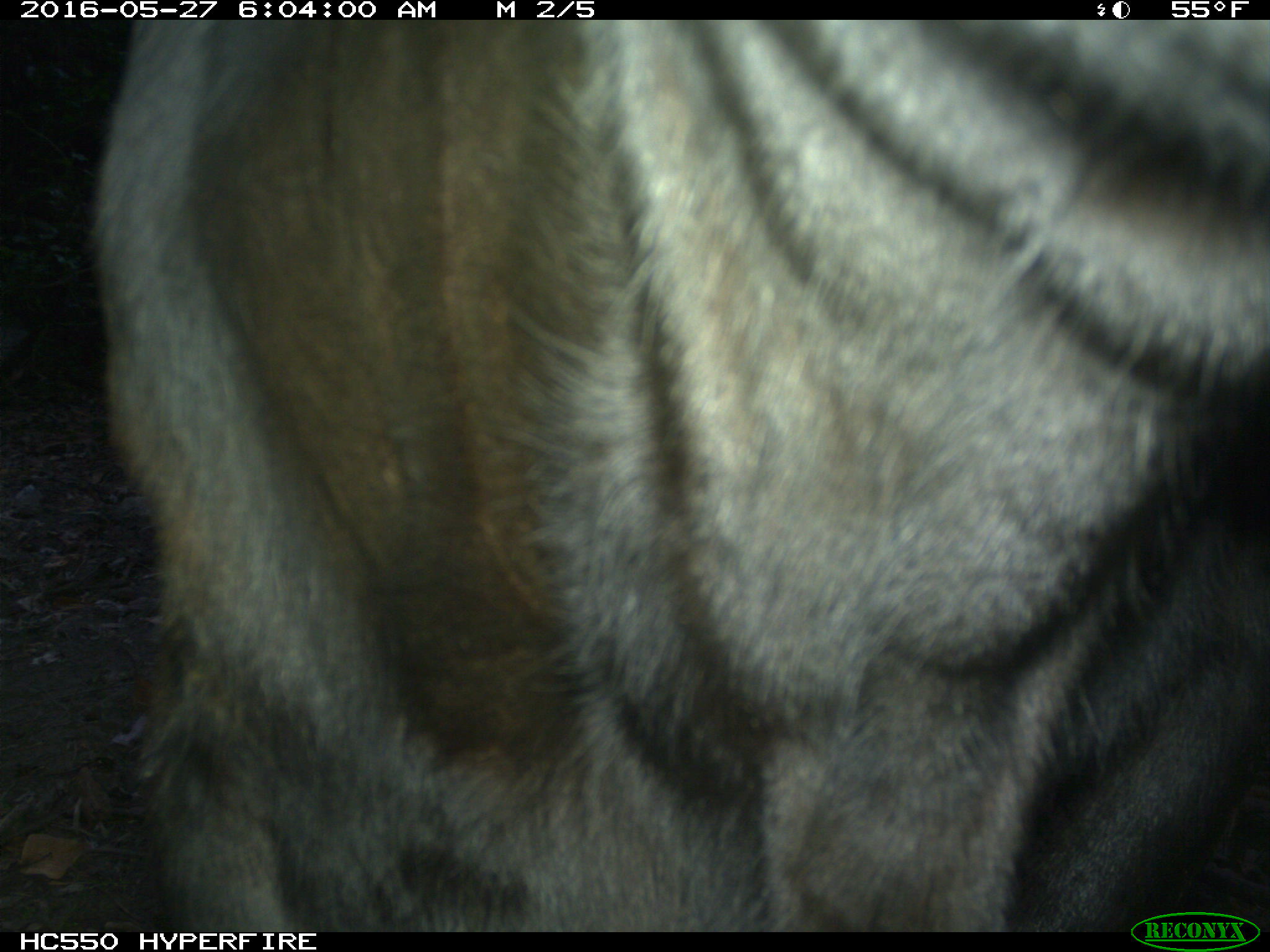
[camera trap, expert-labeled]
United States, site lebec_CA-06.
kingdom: Animalia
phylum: Chordata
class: Mammalia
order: Artiodactyla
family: Bovidae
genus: Bos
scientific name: Bos taurus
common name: domestic cow